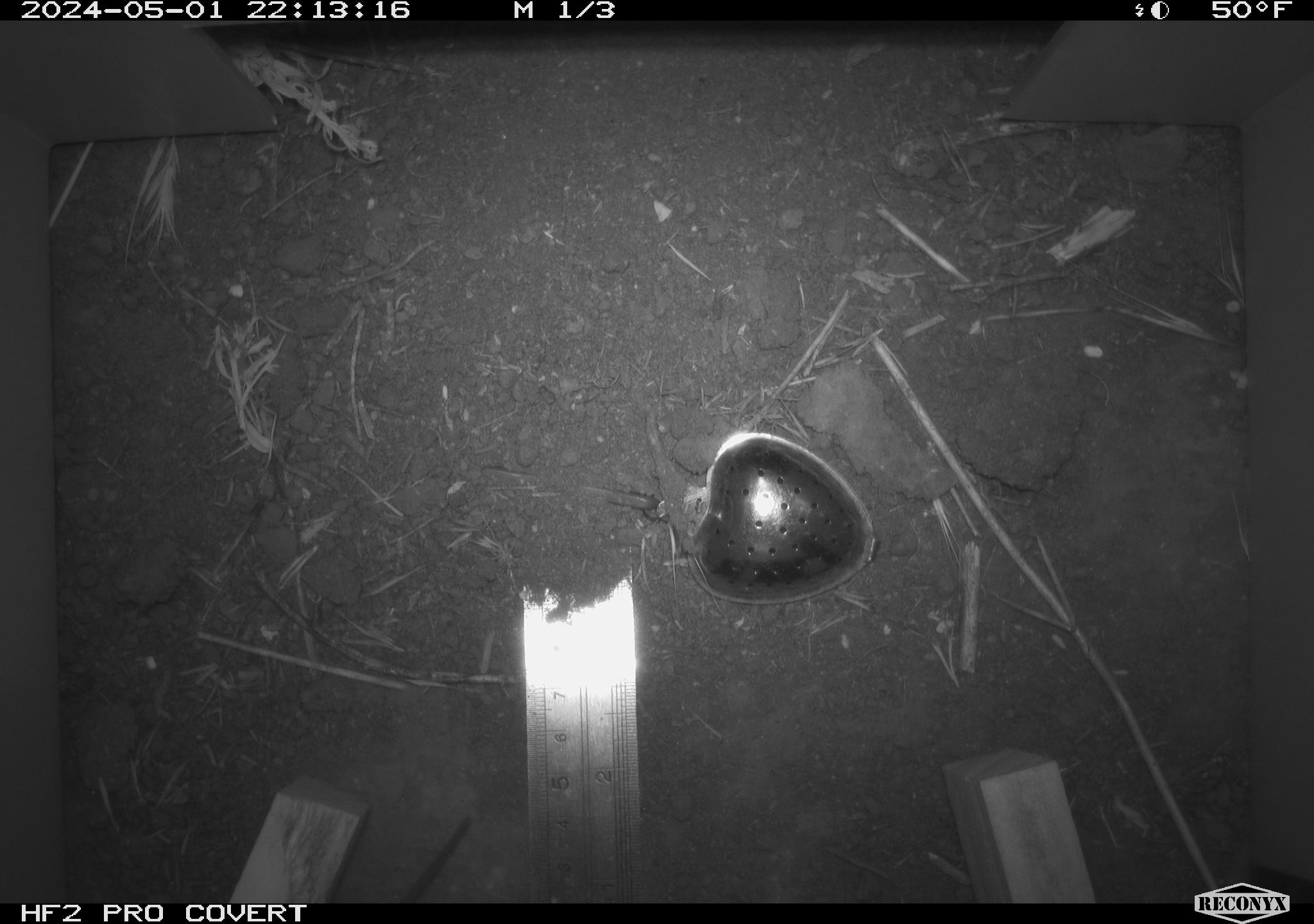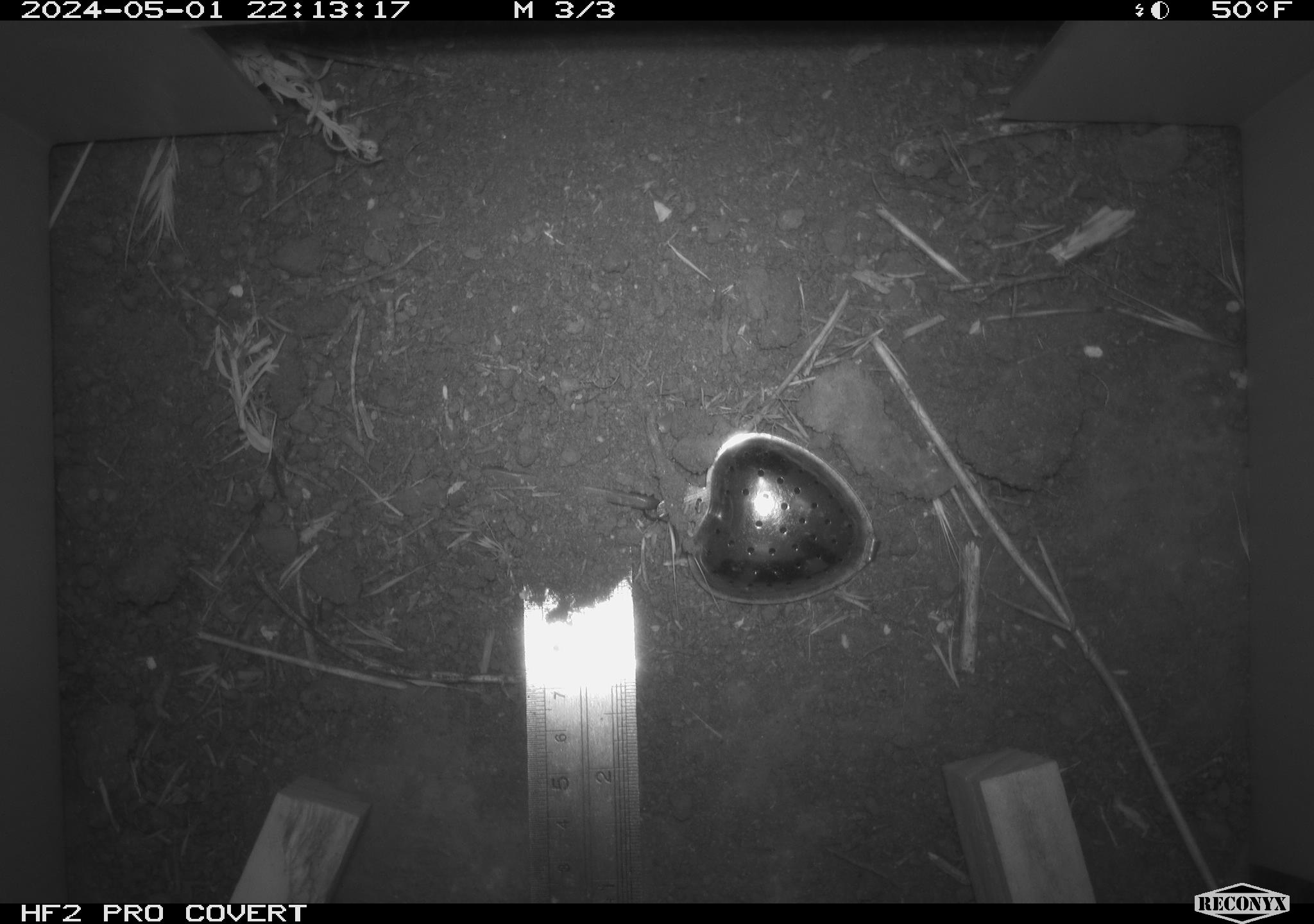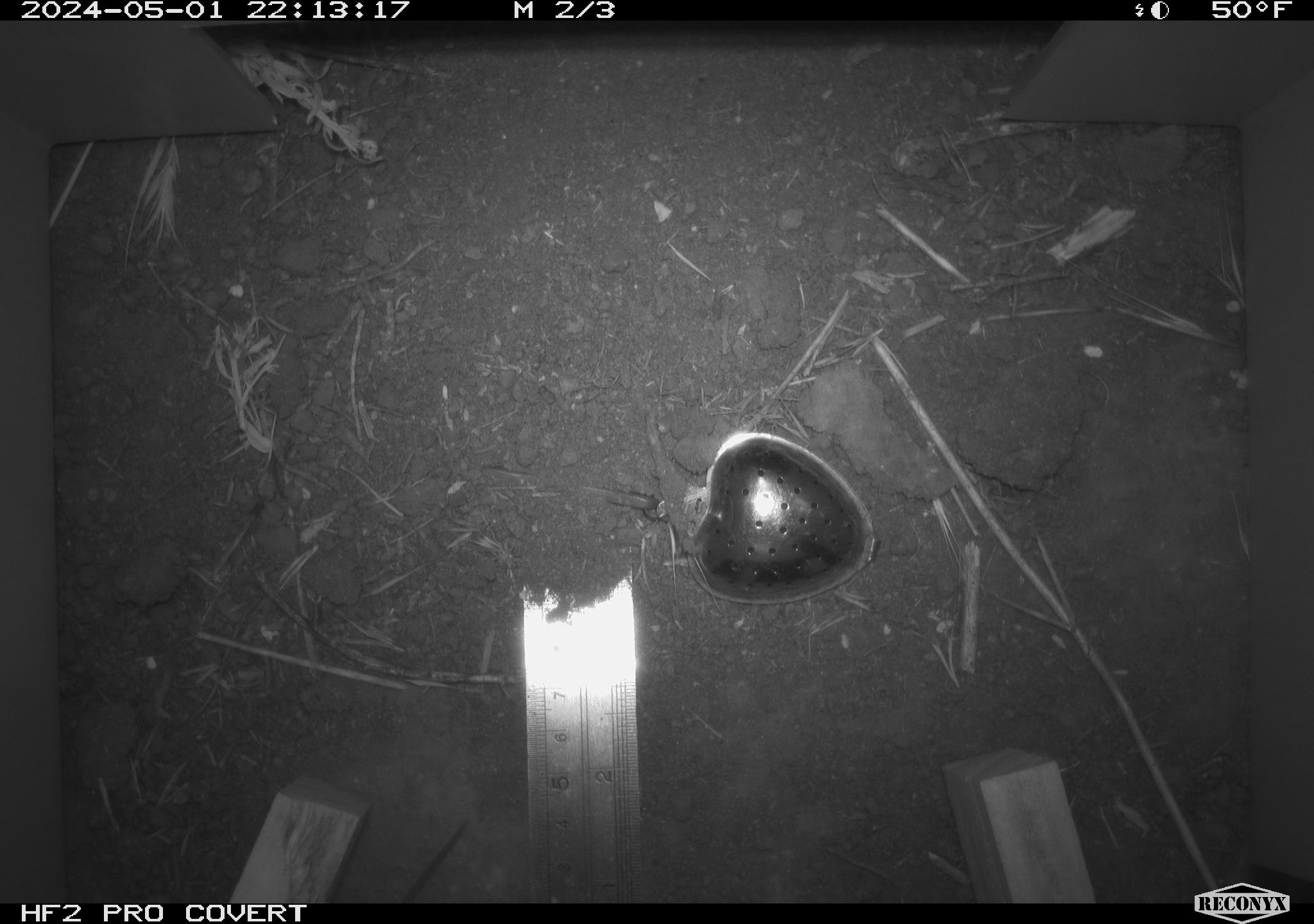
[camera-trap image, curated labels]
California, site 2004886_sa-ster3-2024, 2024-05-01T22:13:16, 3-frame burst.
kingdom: Animalia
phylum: Chordata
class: Mammalia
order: Rodentia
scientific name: Rodentia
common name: mouse species